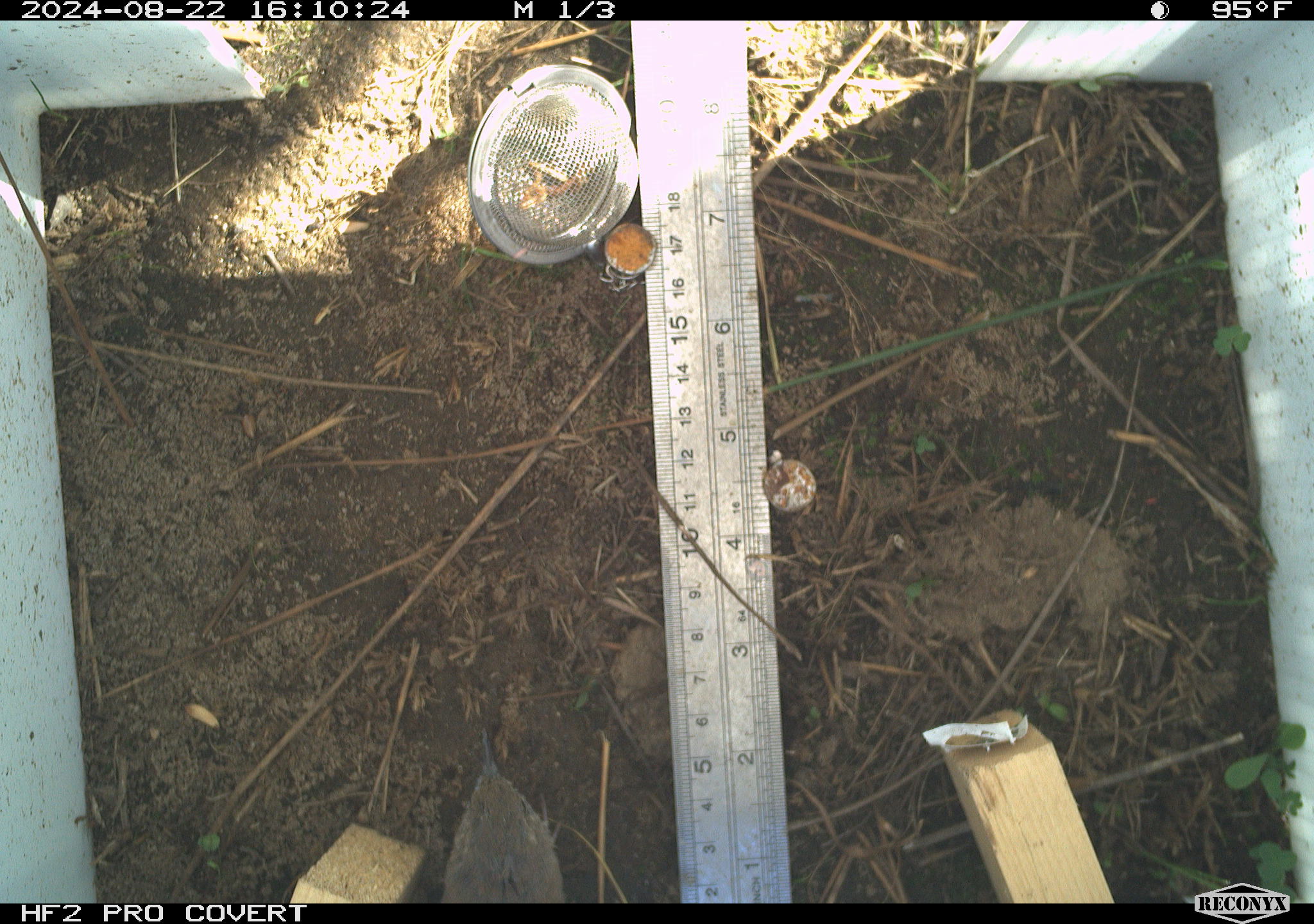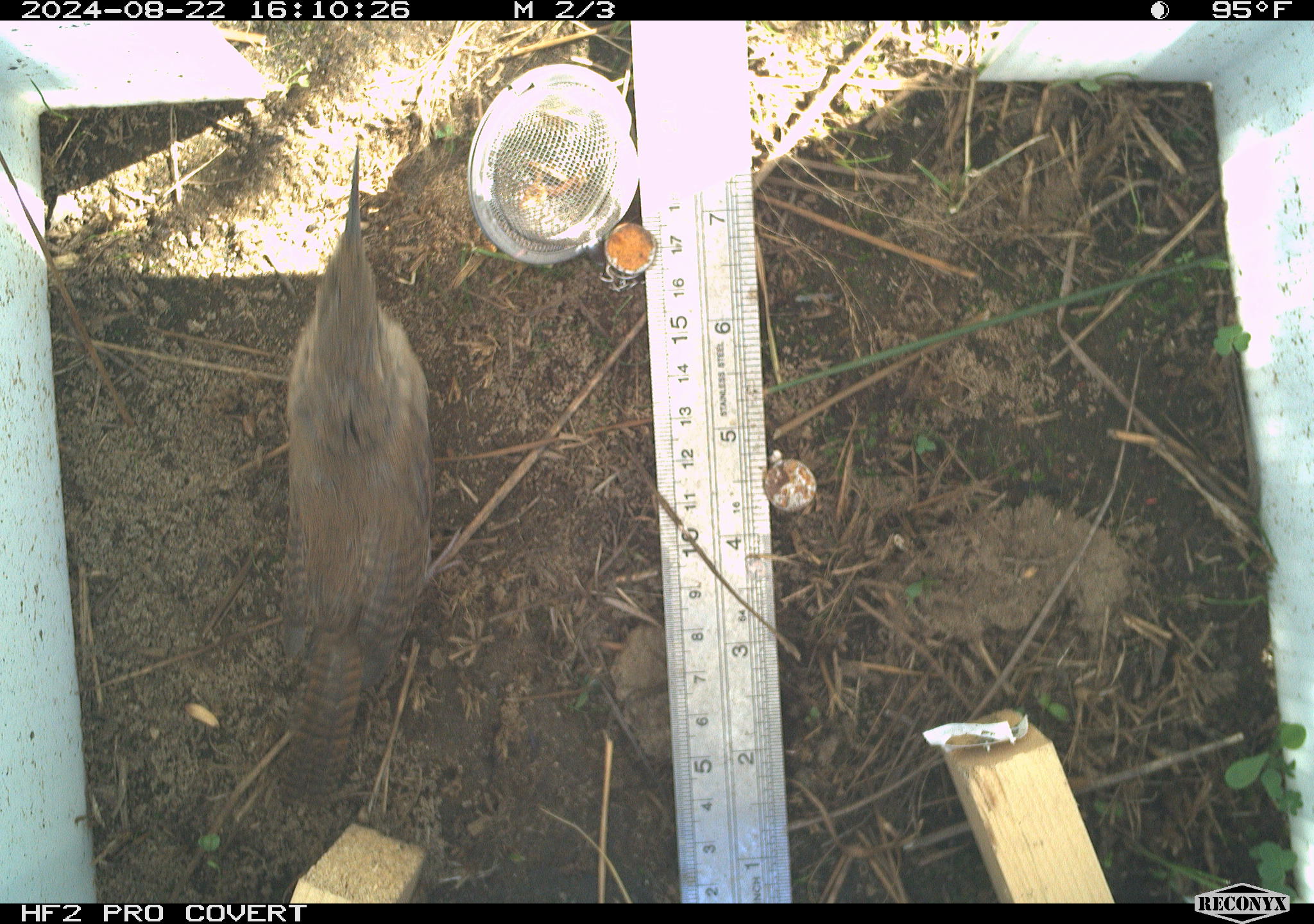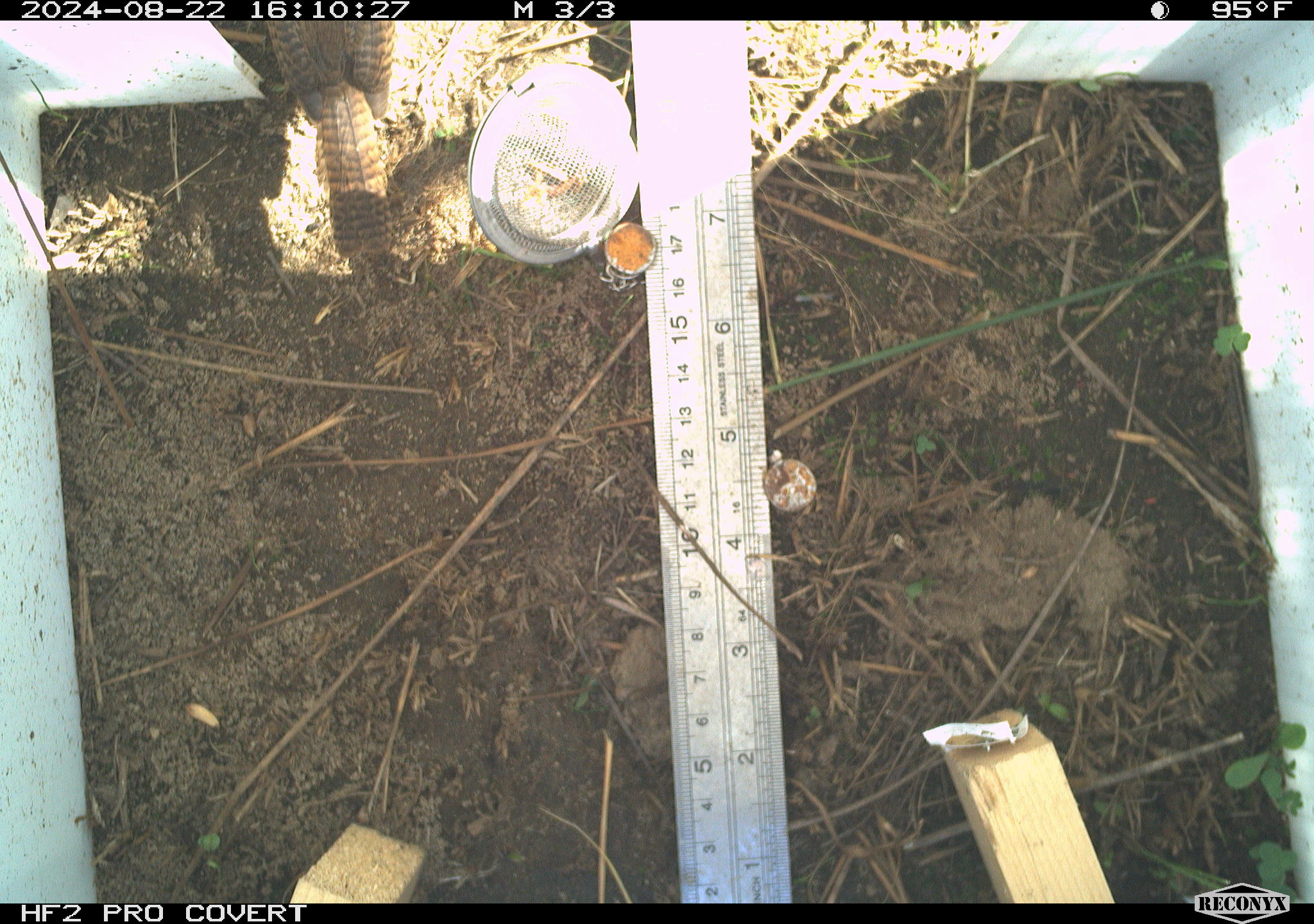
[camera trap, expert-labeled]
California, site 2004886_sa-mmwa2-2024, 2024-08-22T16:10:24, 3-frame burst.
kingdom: Animalia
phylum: Chordata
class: Aves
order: Passeriformes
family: Troglodytidae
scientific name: Troglodytidae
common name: wren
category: troglodytidae family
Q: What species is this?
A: Troglodytidae family (wren) (Troglodytidae).